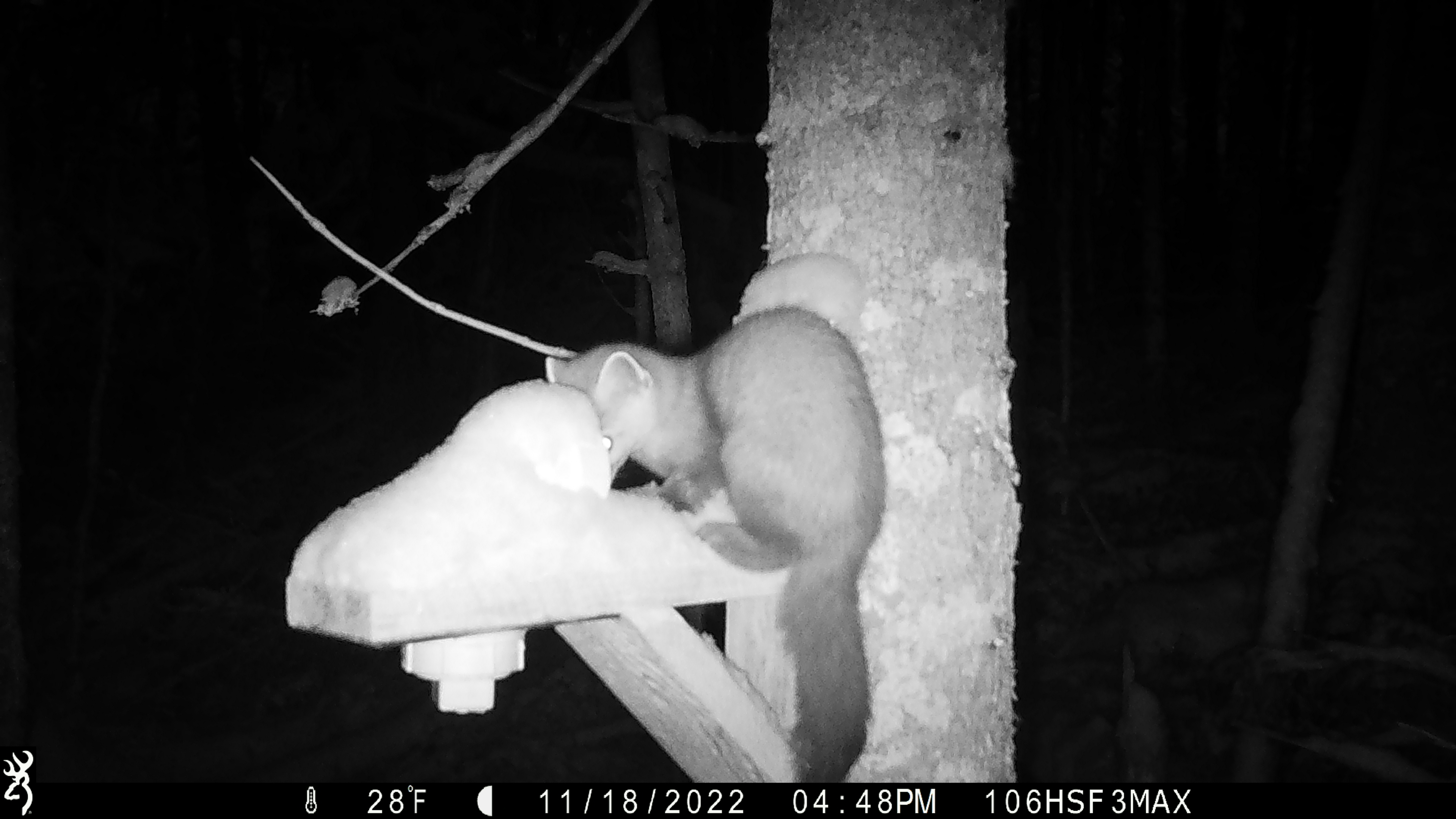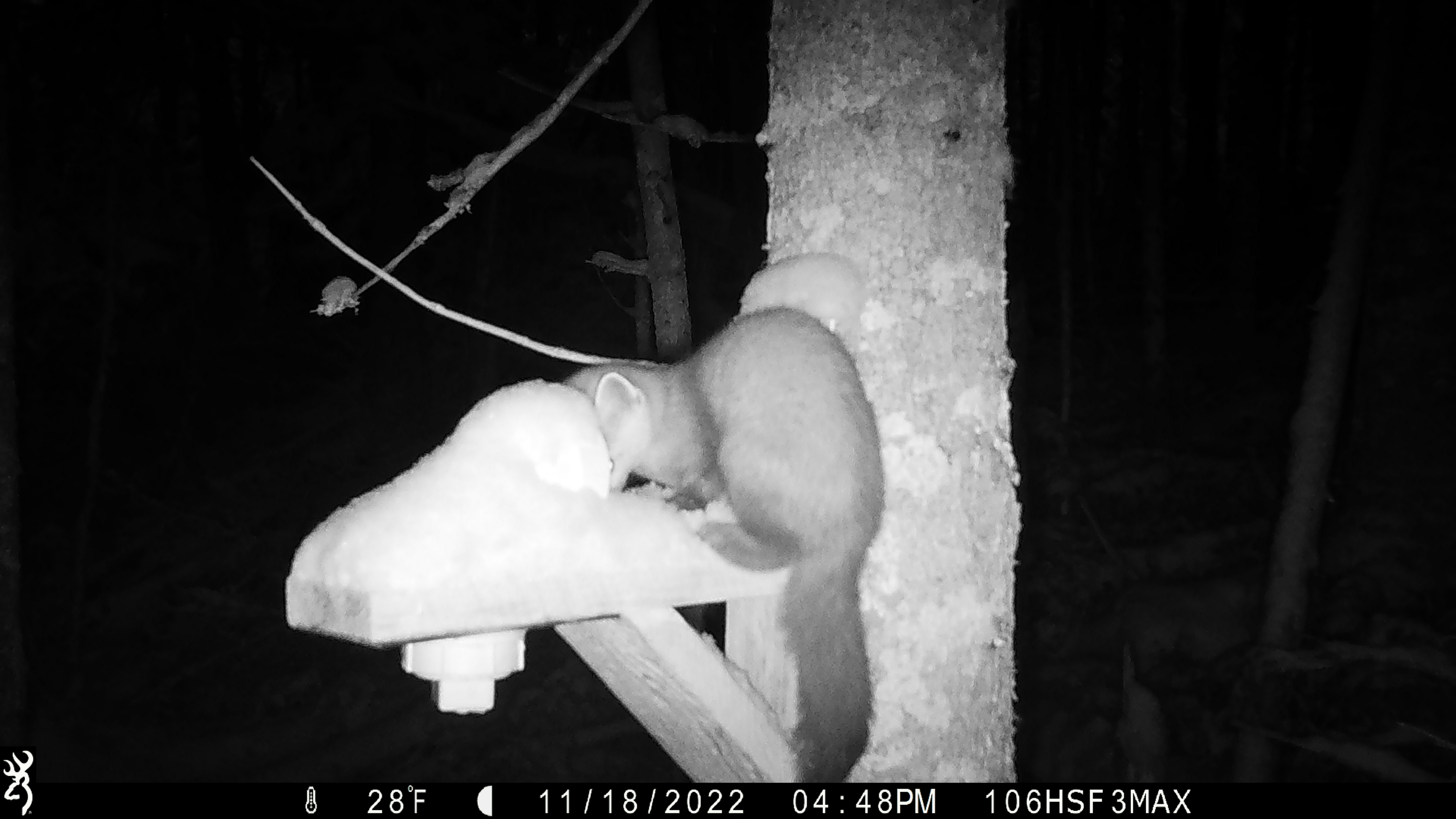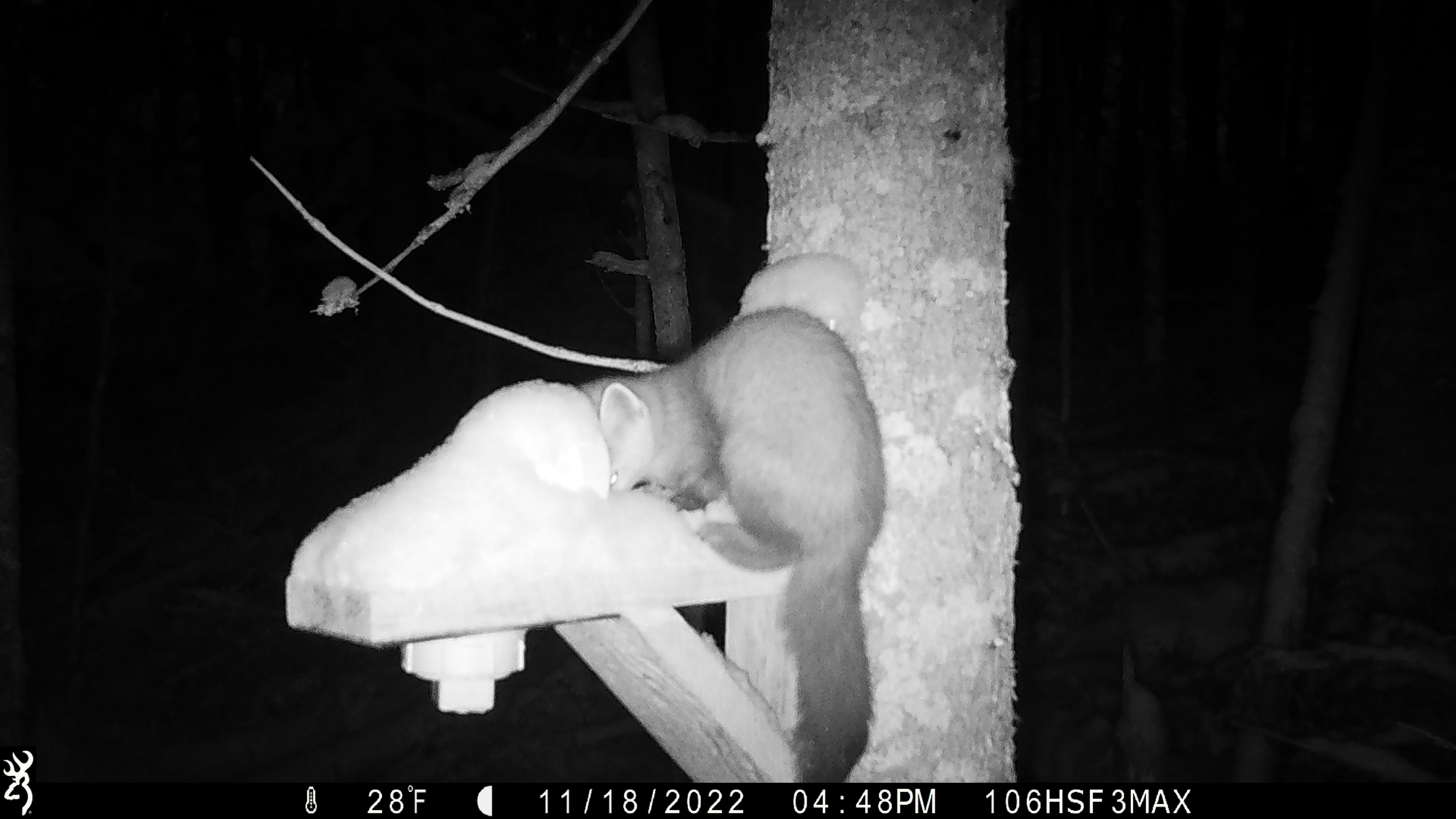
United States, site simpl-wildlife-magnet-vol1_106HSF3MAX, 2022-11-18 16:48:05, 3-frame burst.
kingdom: Animalia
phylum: Chordata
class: Mammalia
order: Carnivora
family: Mustelidae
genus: Martes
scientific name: Martes americana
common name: american marten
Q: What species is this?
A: American marten (Martes americana).